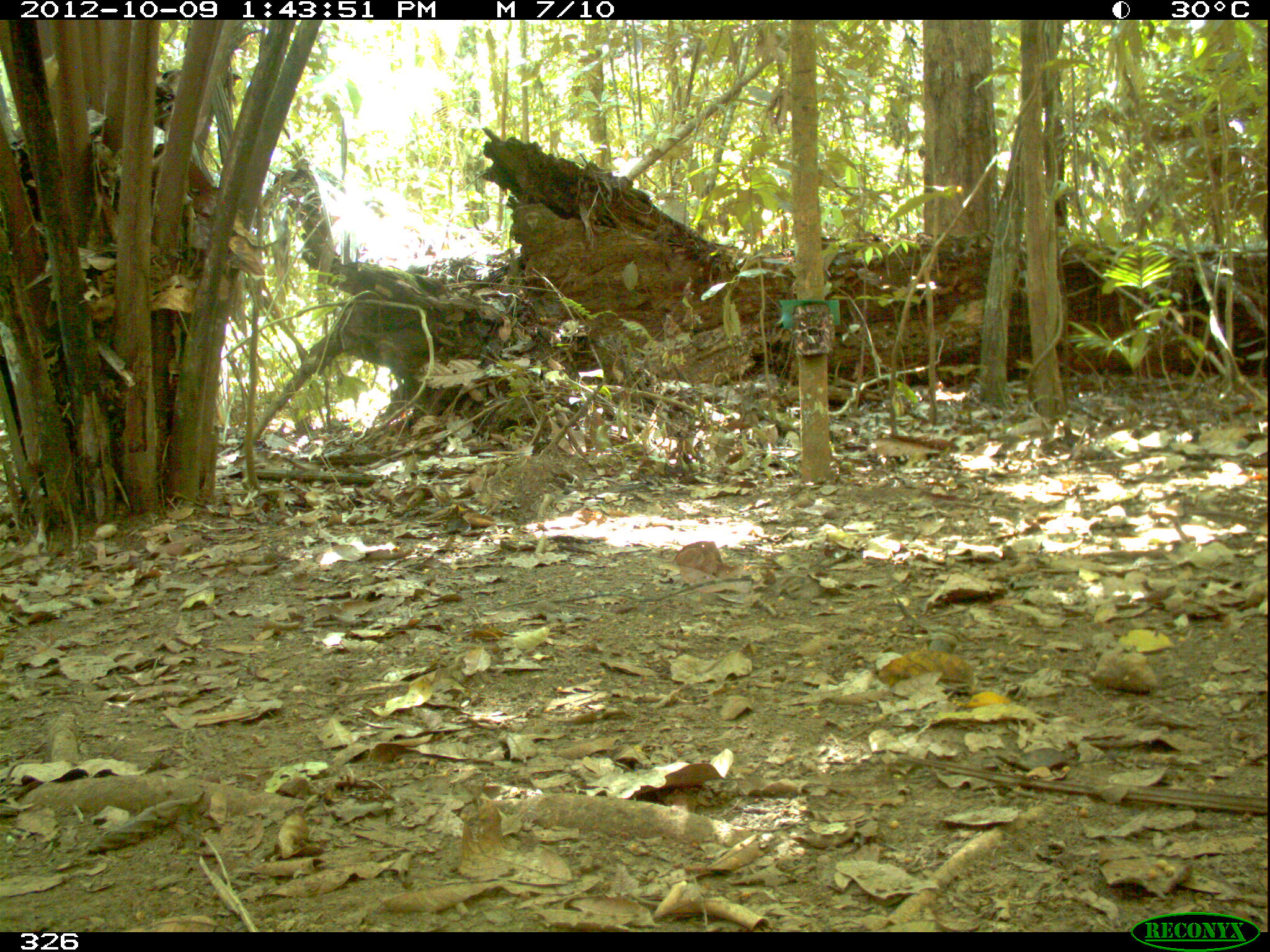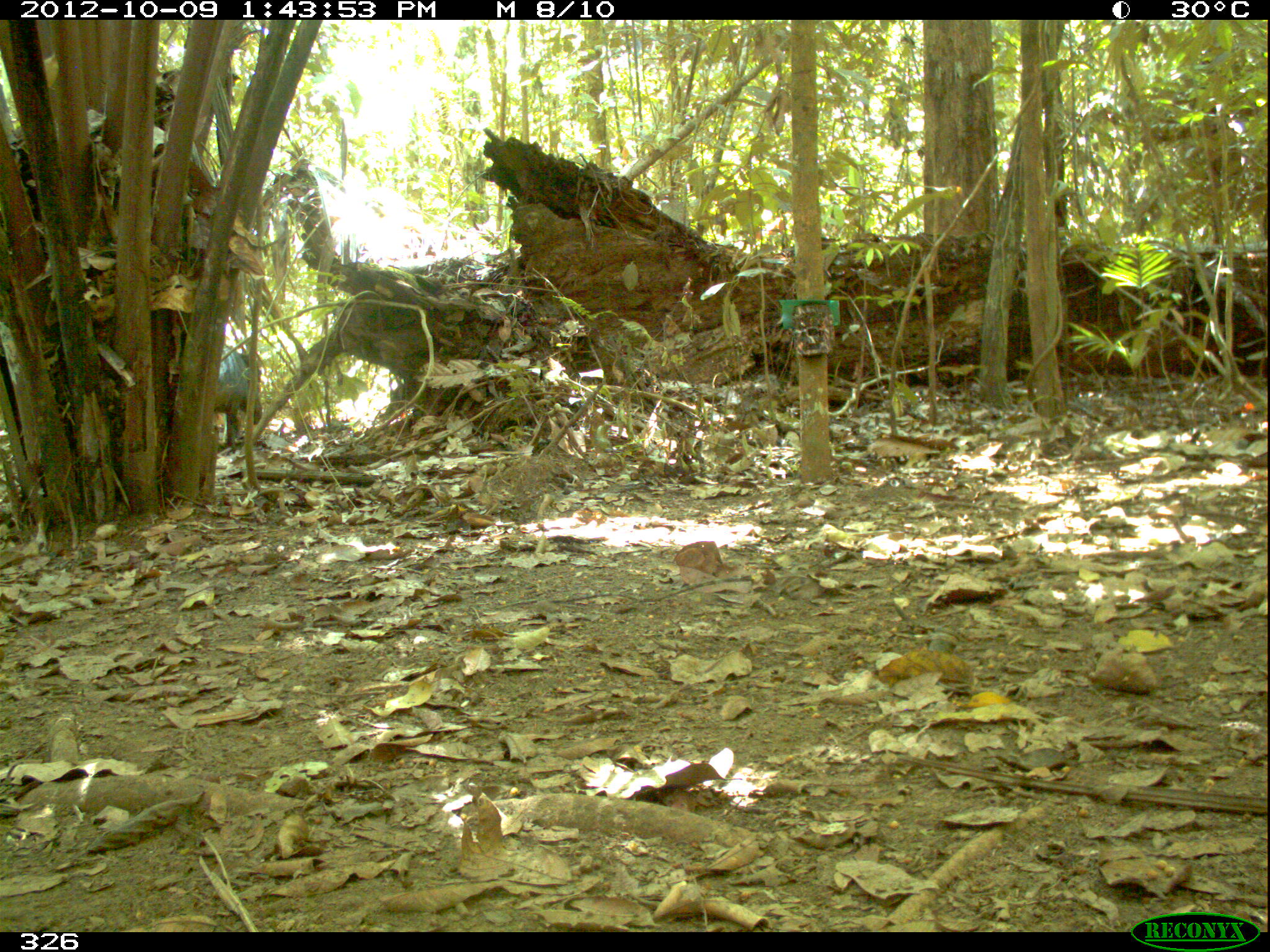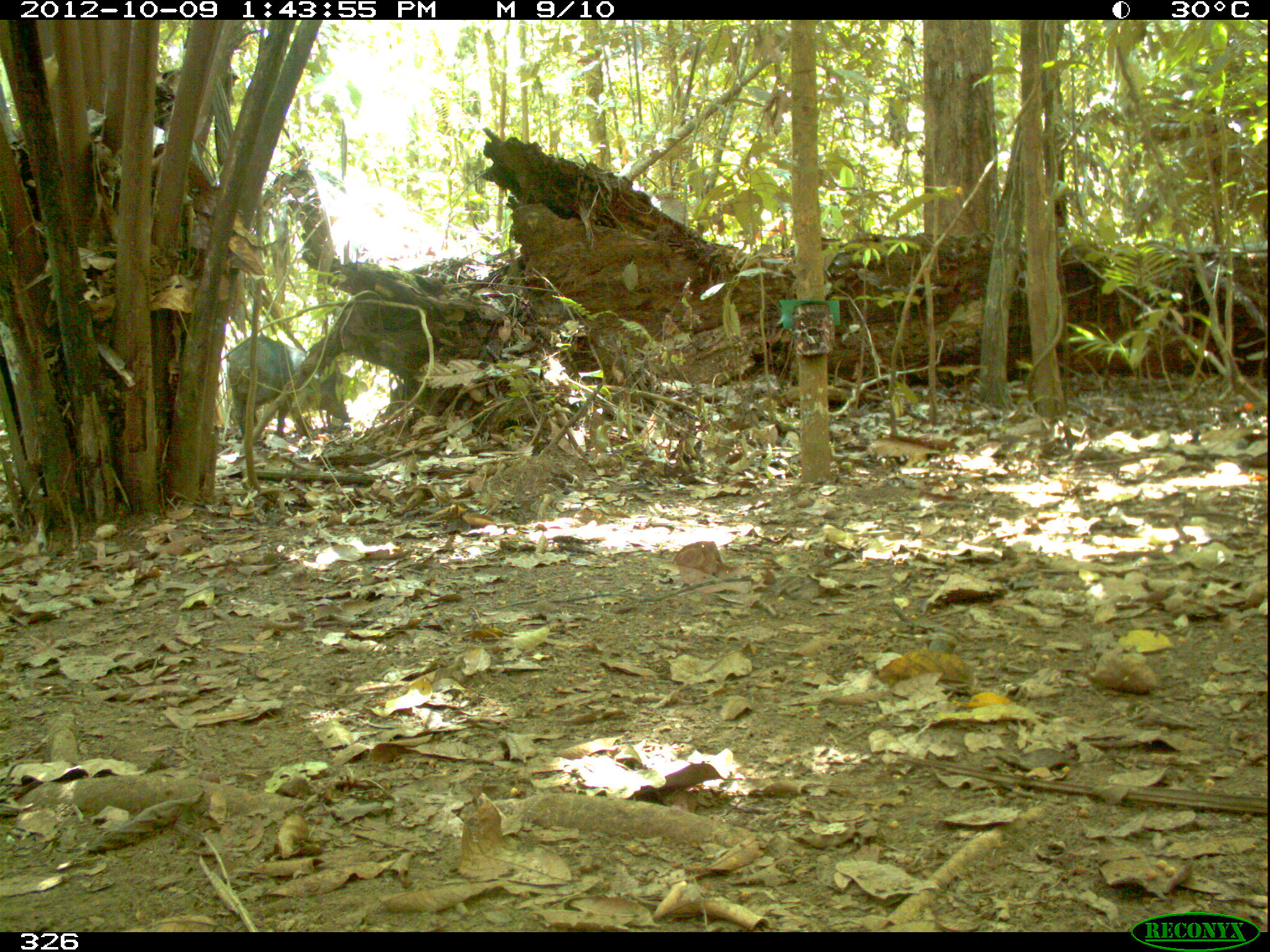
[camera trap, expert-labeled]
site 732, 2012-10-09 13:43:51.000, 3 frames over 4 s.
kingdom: Animalia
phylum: Chordata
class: Mammalia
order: Artiodactyla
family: Tayassuidae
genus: Tayassu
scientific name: Tayassu pecari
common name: white-lipped peccary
Tayassu pecari (white-lipped peccary).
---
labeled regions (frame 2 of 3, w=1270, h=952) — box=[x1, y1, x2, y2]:
tayassu pecari: box=[213, 346, 262, 447]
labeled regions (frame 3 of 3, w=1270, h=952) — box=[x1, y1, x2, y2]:
tayassu pecari: box=[225, 335, 351, 443]